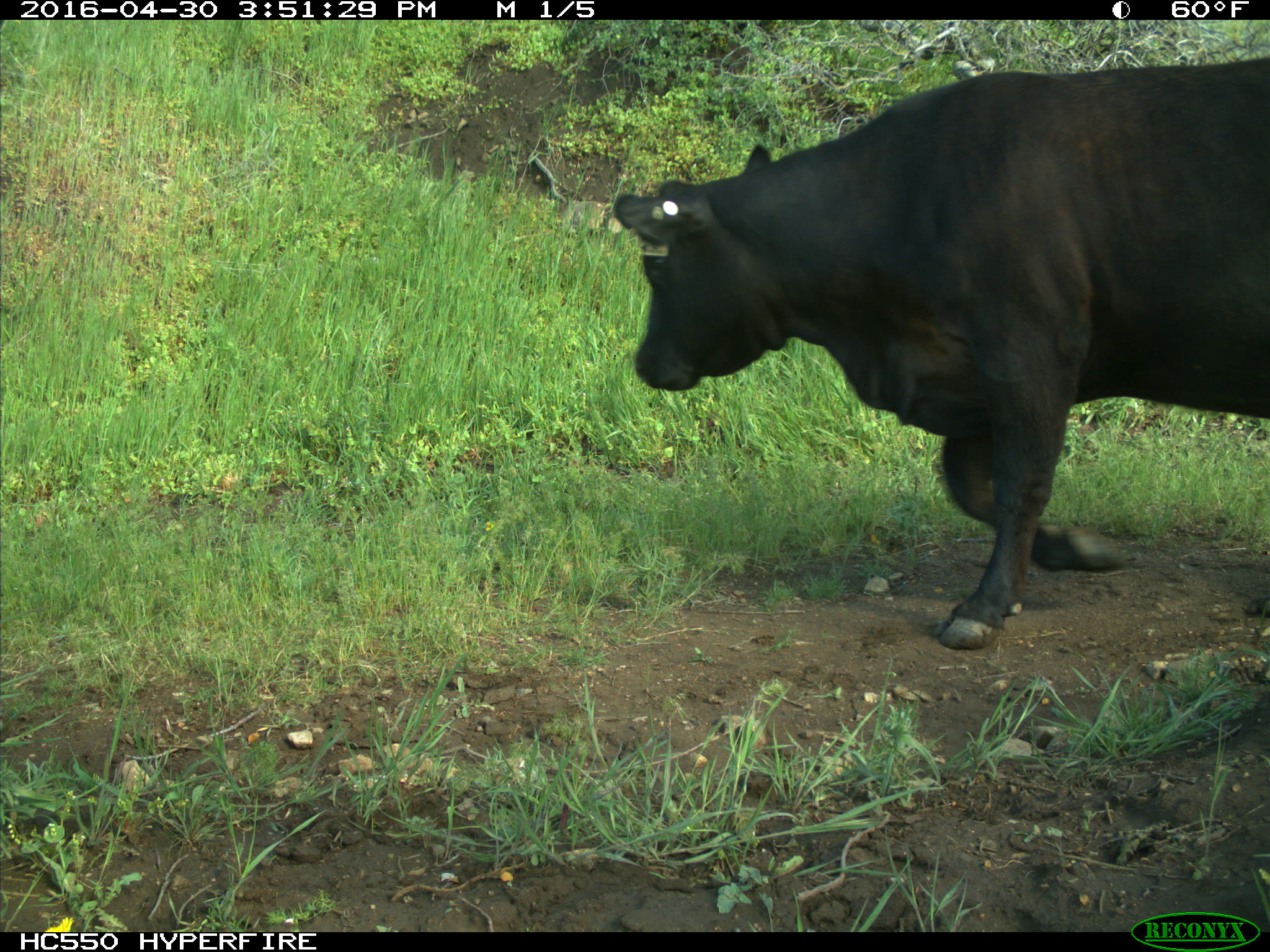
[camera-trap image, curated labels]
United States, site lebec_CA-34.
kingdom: Animalia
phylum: Chordata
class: Mammalia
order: Artiodactyla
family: Bovidae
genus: Bos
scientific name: Bos taurus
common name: domestic cow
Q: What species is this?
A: Bos taurus (domestic cow).